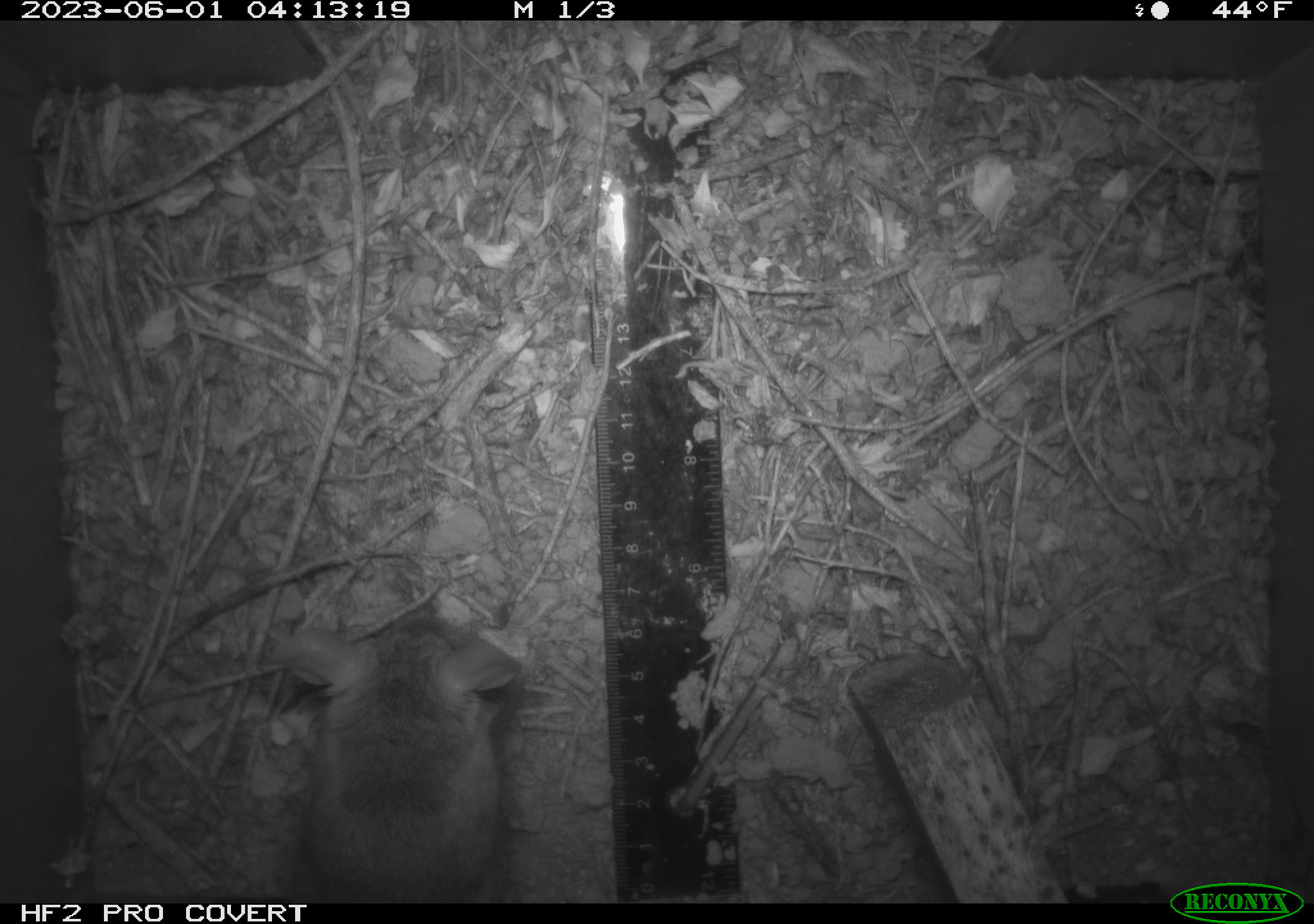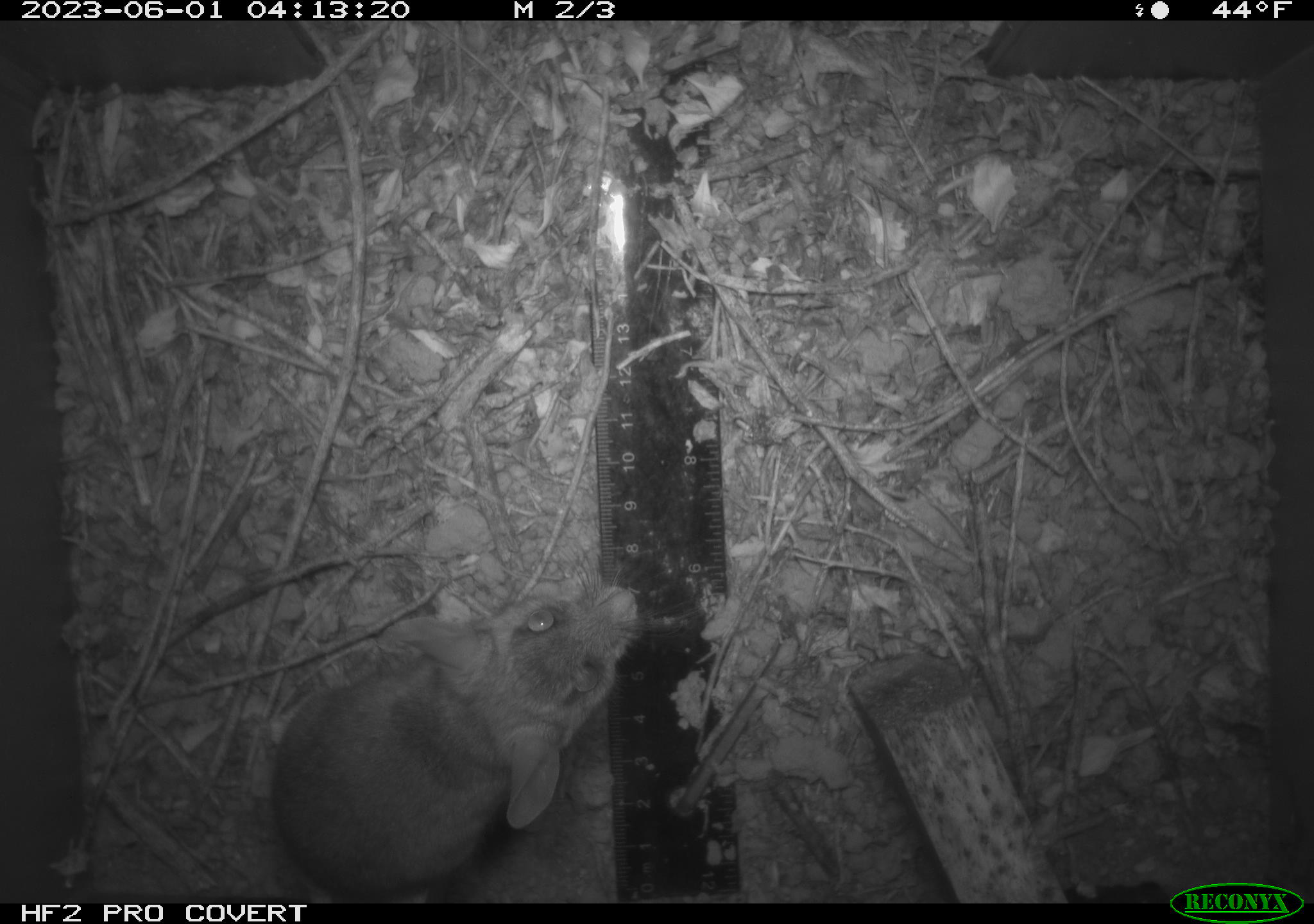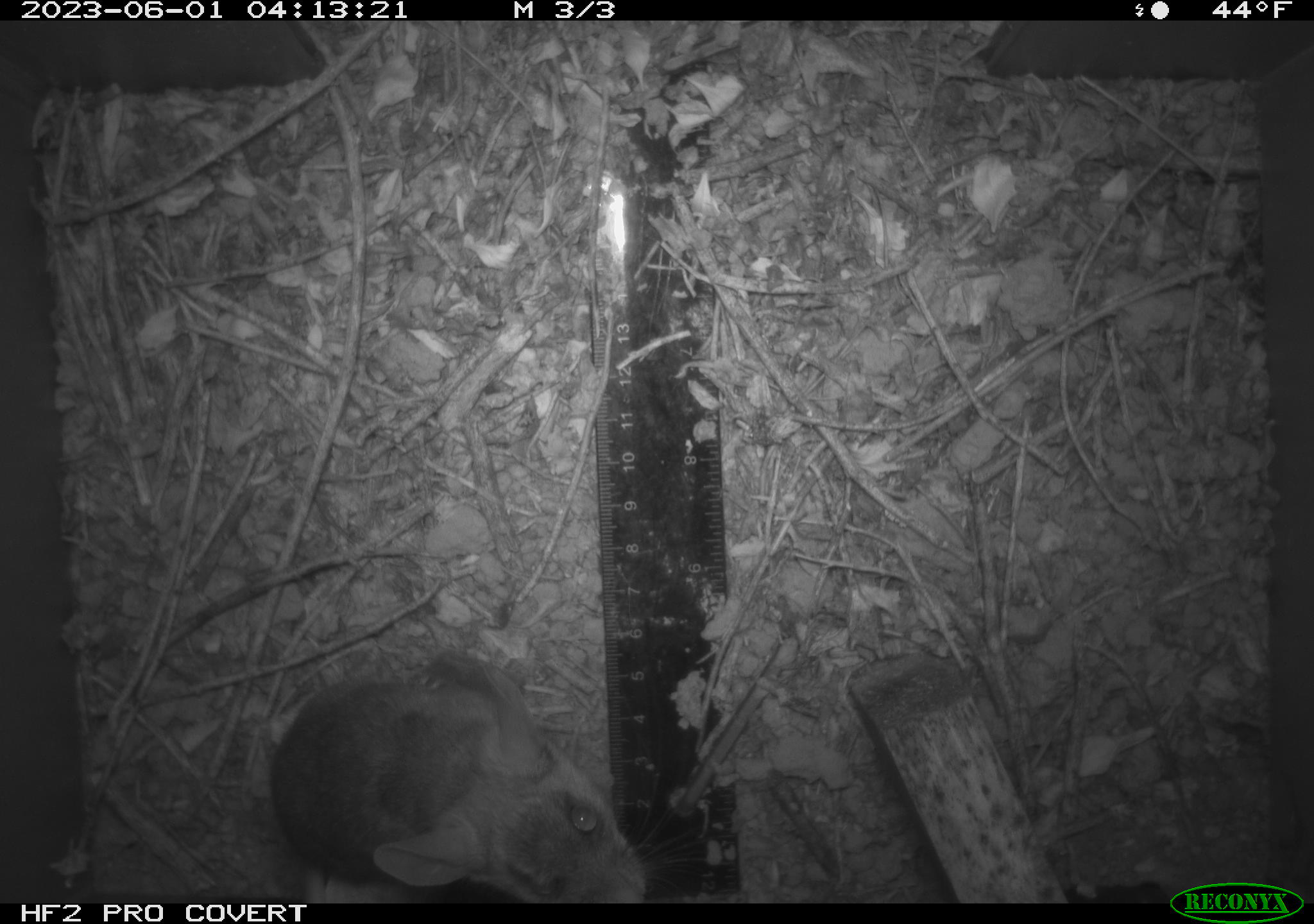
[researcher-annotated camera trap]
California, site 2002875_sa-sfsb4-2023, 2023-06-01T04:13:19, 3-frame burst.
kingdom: Animalia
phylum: Chordata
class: Mammalia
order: Rodentia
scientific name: Rodentia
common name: mouse species